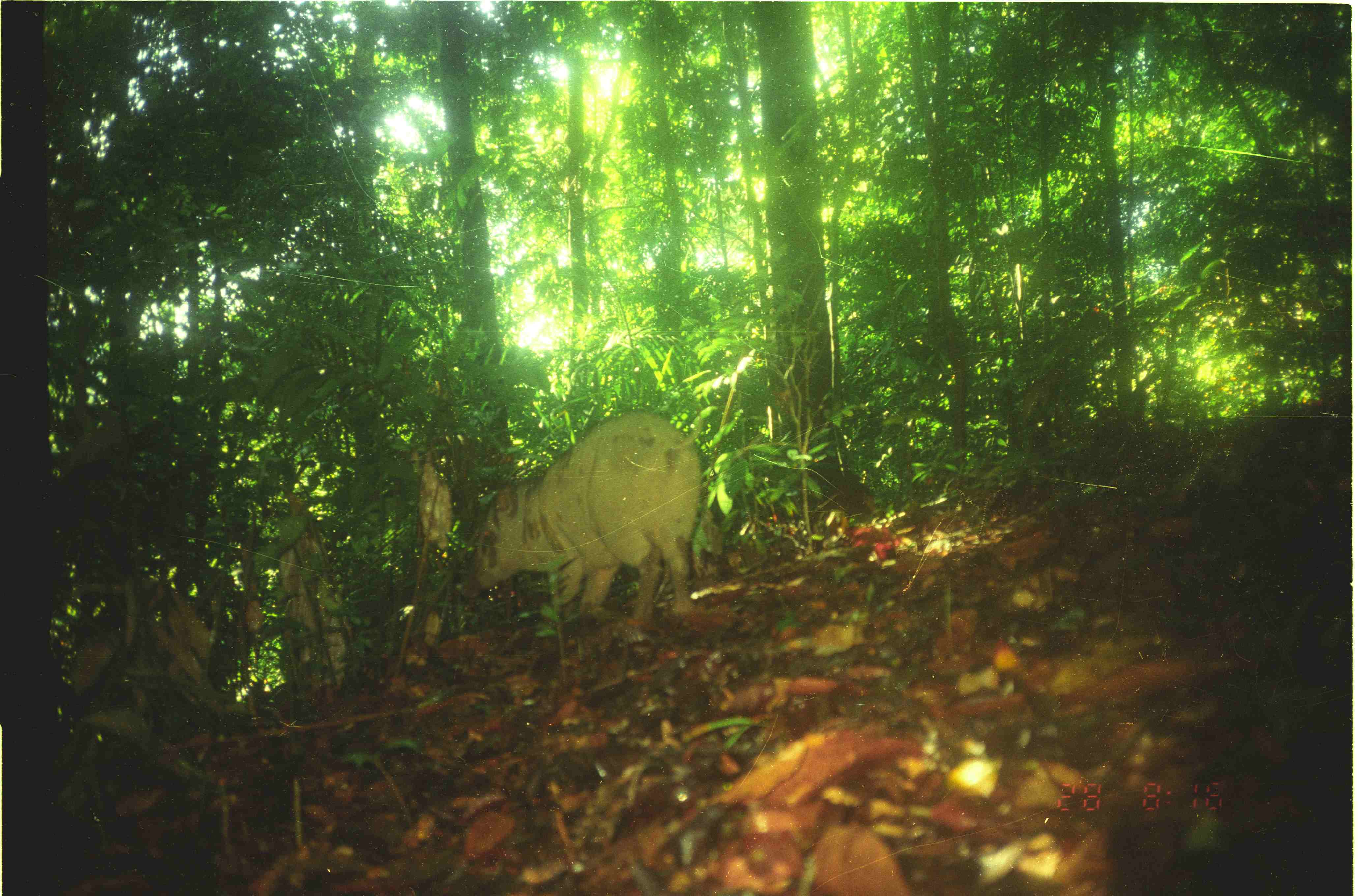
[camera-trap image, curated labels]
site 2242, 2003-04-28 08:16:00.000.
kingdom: Animalia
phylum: Chordata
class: Mammalia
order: Artiodactyla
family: Suidae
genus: Sus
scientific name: Sus scrofa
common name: wild boar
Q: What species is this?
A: Sus scrofa (wild boar).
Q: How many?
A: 1.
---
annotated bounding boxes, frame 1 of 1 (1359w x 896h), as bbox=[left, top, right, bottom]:
sus scrofa: bbox=[460, 411, 704, 623]